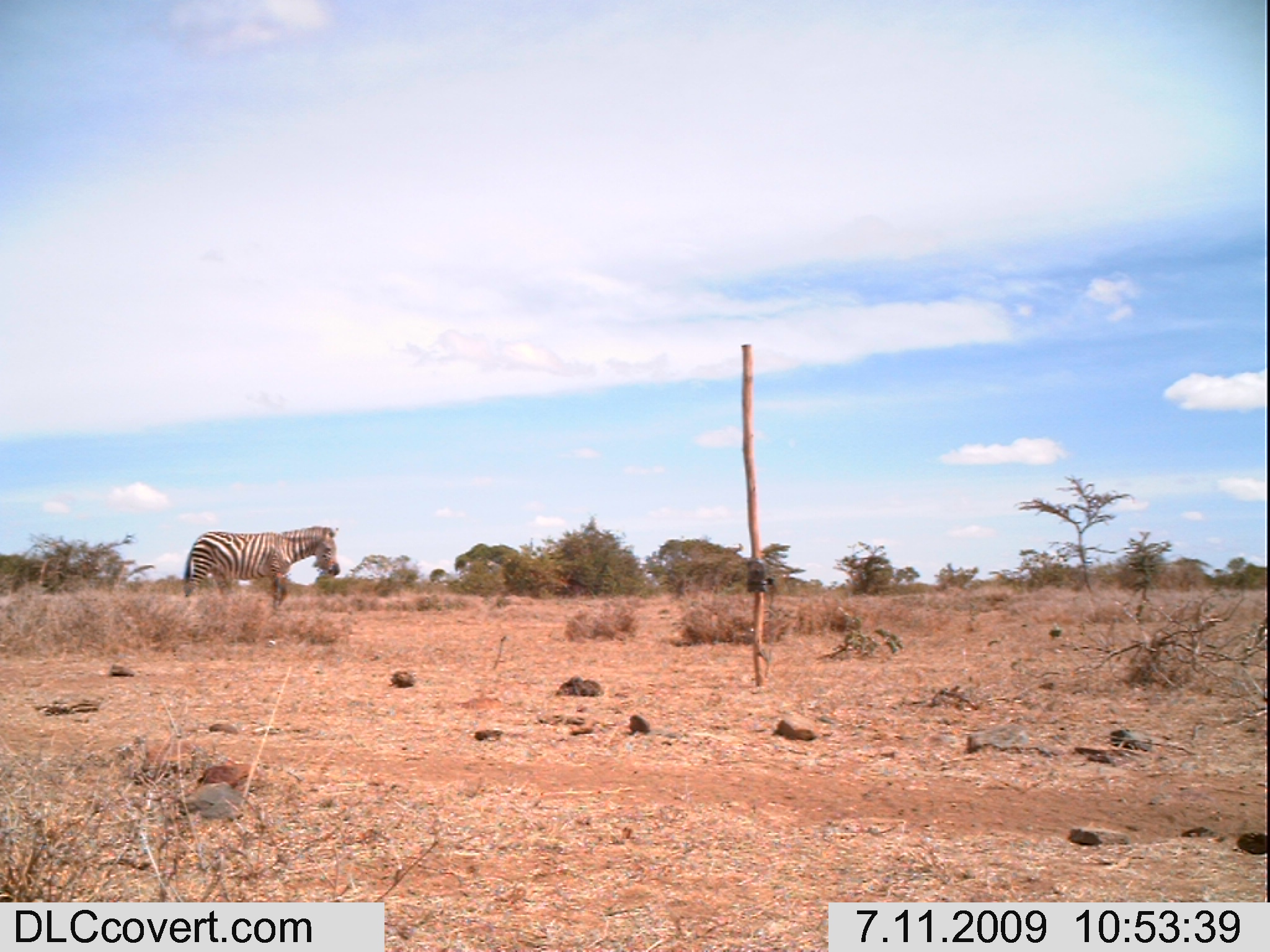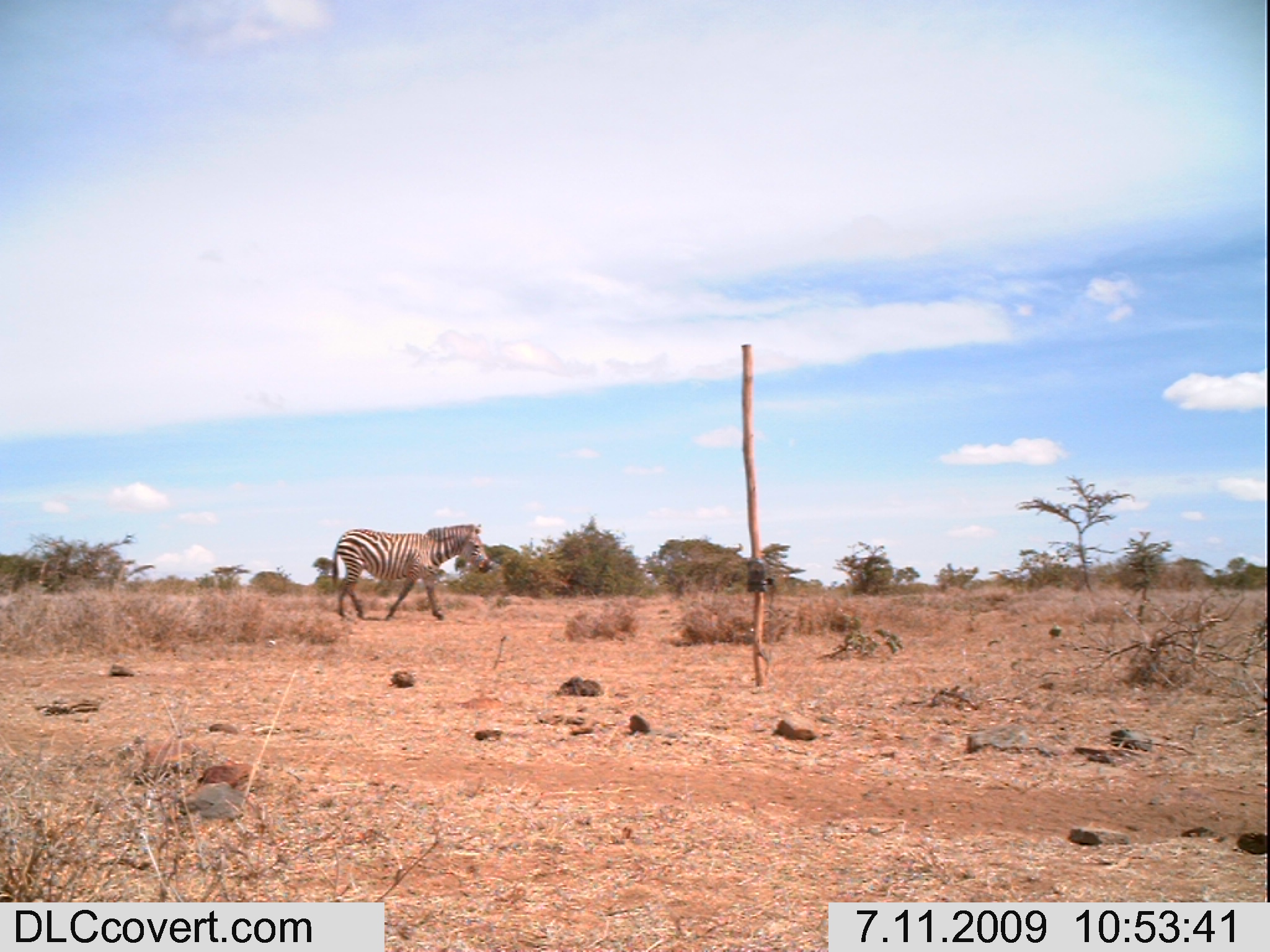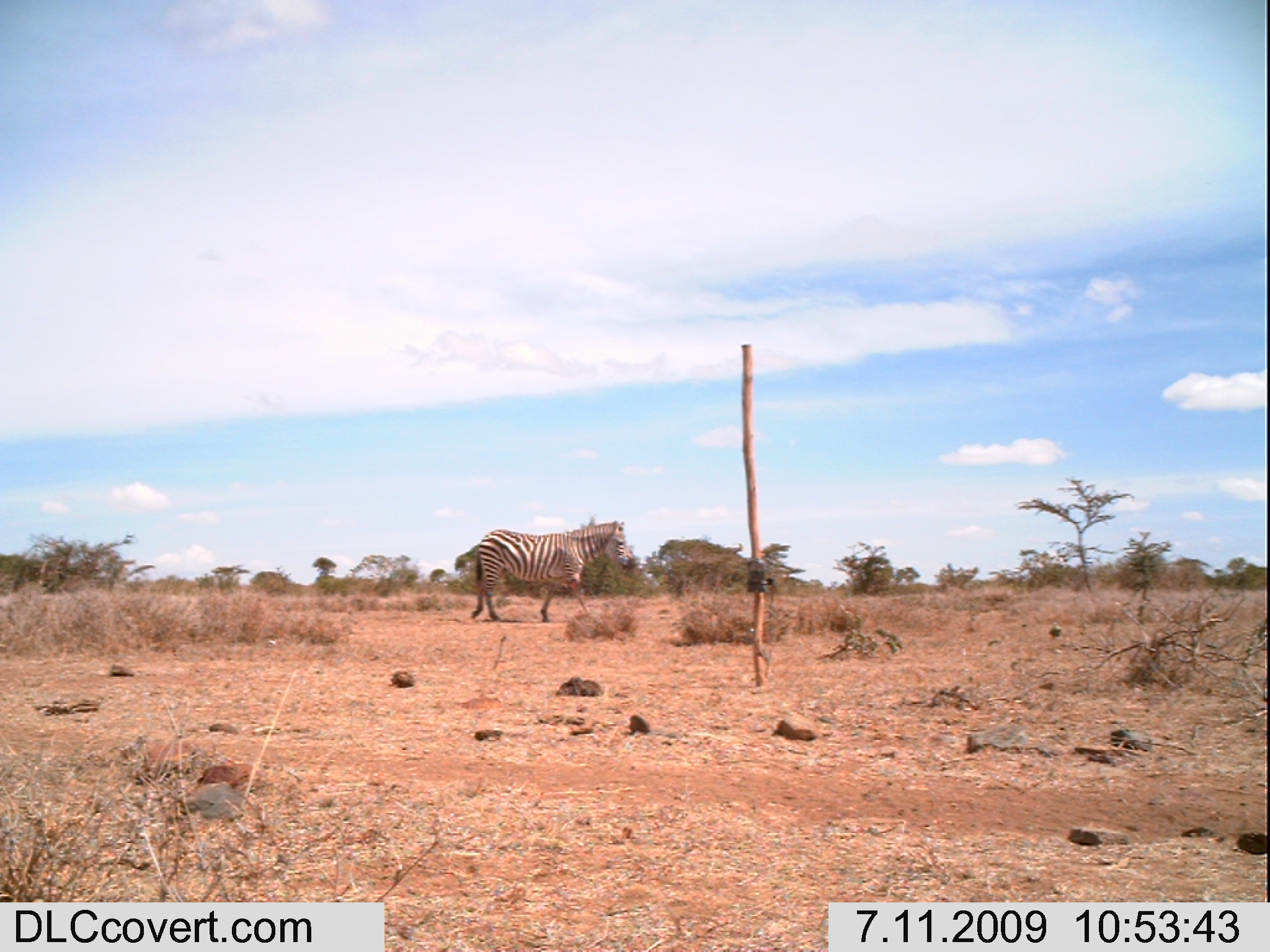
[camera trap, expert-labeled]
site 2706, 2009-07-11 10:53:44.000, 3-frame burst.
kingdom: Animalia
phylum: Chordata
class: Mammalia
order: Perissodactyla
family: Equidae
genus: Equus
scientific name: Equus quagga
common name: plains zebra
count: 1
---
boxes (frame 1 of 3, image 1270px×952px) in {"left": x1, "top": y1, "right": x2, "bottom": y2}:
equus quagga: {"left": 180, "top": 523, "right": 339, "bottom": 609}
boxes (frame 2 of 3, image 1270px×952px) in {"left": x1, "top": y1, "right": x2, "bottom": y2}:
equus quagga: {"left": 329, "top": 521, "right": 493, "bottom": 622}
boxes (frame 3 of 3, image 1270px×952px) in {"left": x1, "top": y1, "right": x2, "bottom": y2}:
equus quagga: {"left": 468, "top": 519, "right": 634, "bottom": 623}